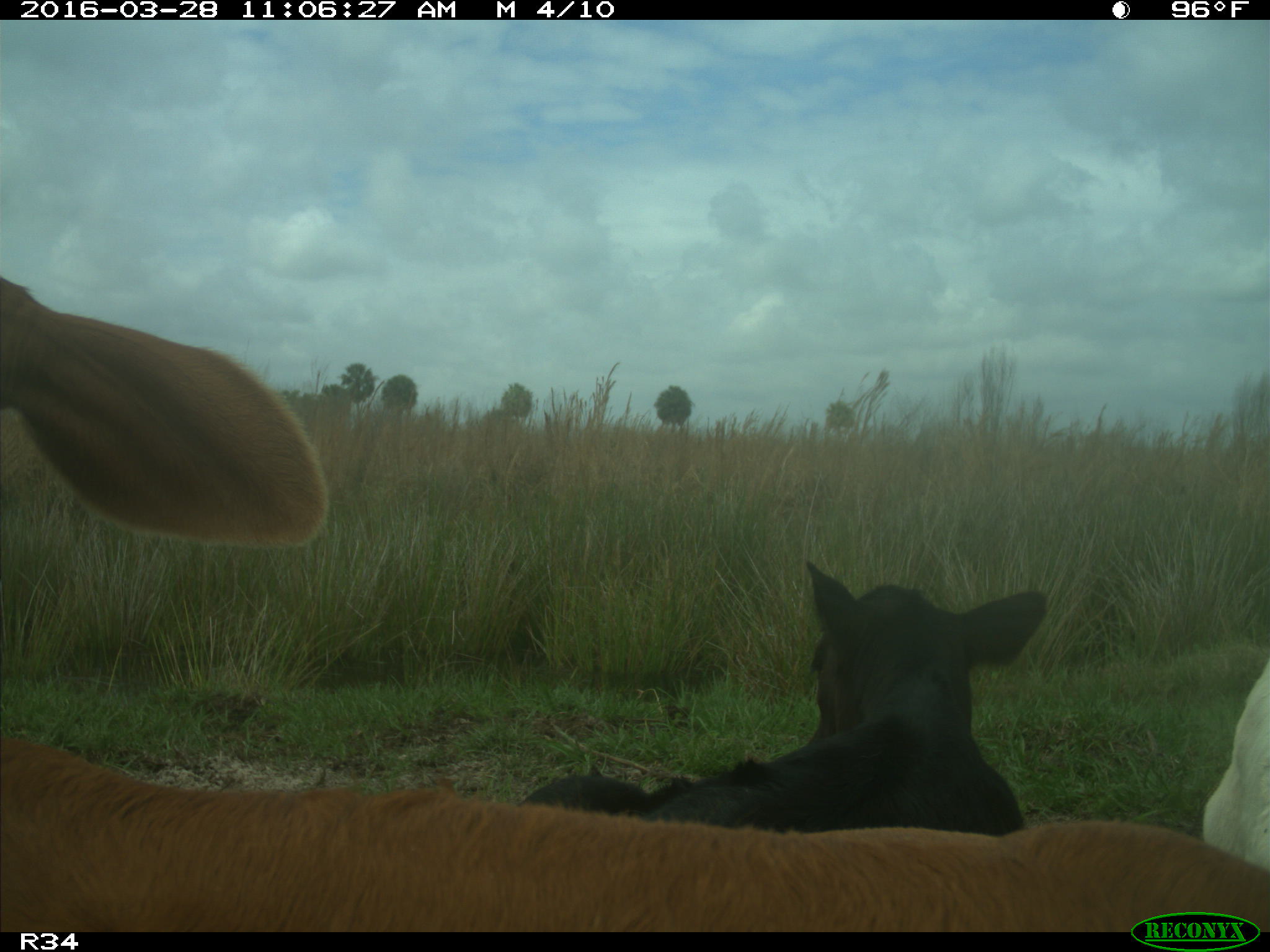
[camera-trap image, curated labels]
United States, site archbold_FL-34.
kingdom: Animalia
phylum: Chordata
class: Mammalia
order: Artiodactyla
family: Bovidae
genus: Bos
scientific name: Bos taurus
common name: domestic cow